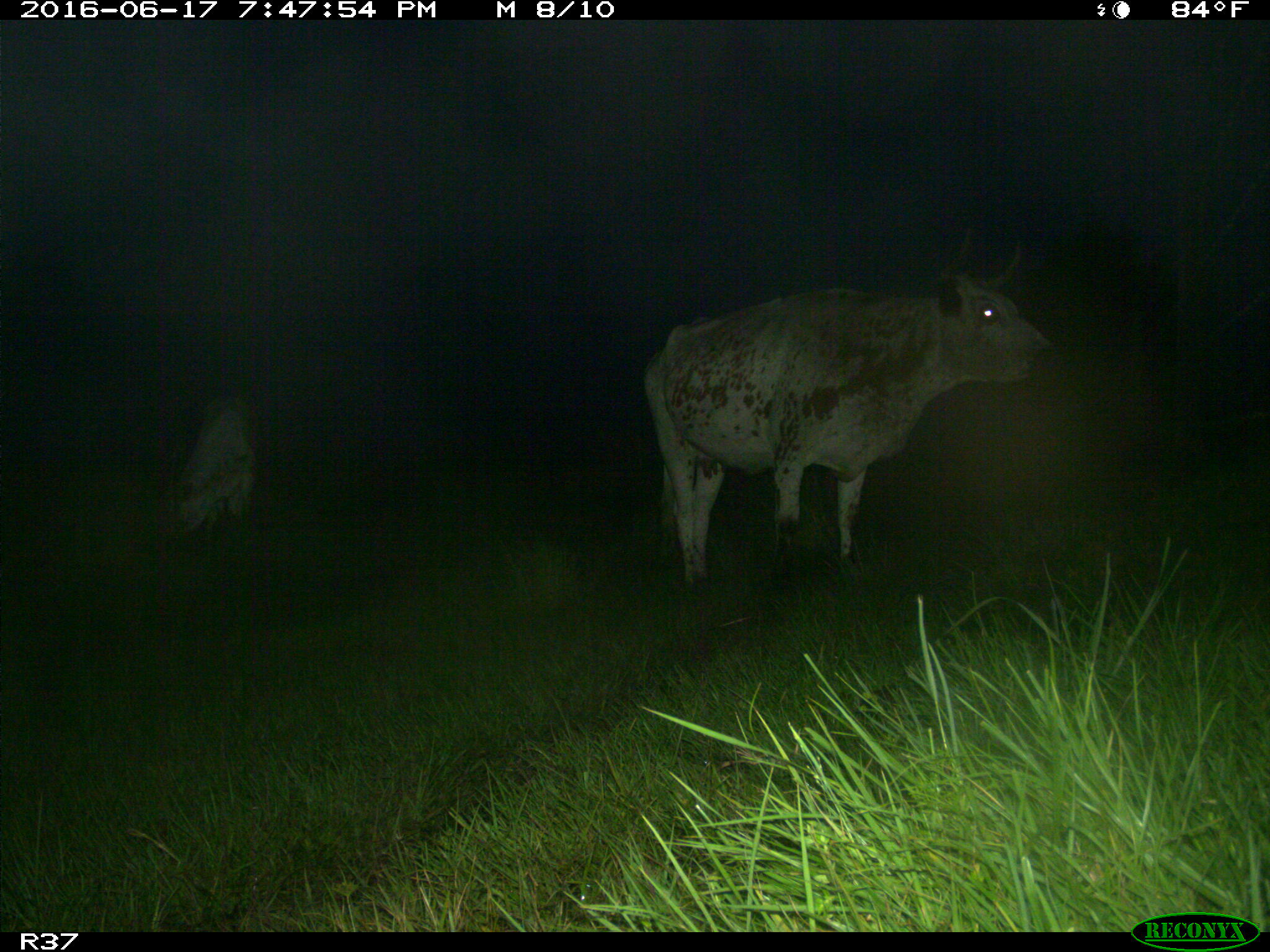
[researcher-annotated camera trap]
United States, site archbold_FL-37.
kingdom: Animalia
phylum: Chordata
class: Mammalia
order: Artiodactyla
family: Bovidae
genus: Bos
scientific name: Bos taurus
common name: domestic cow